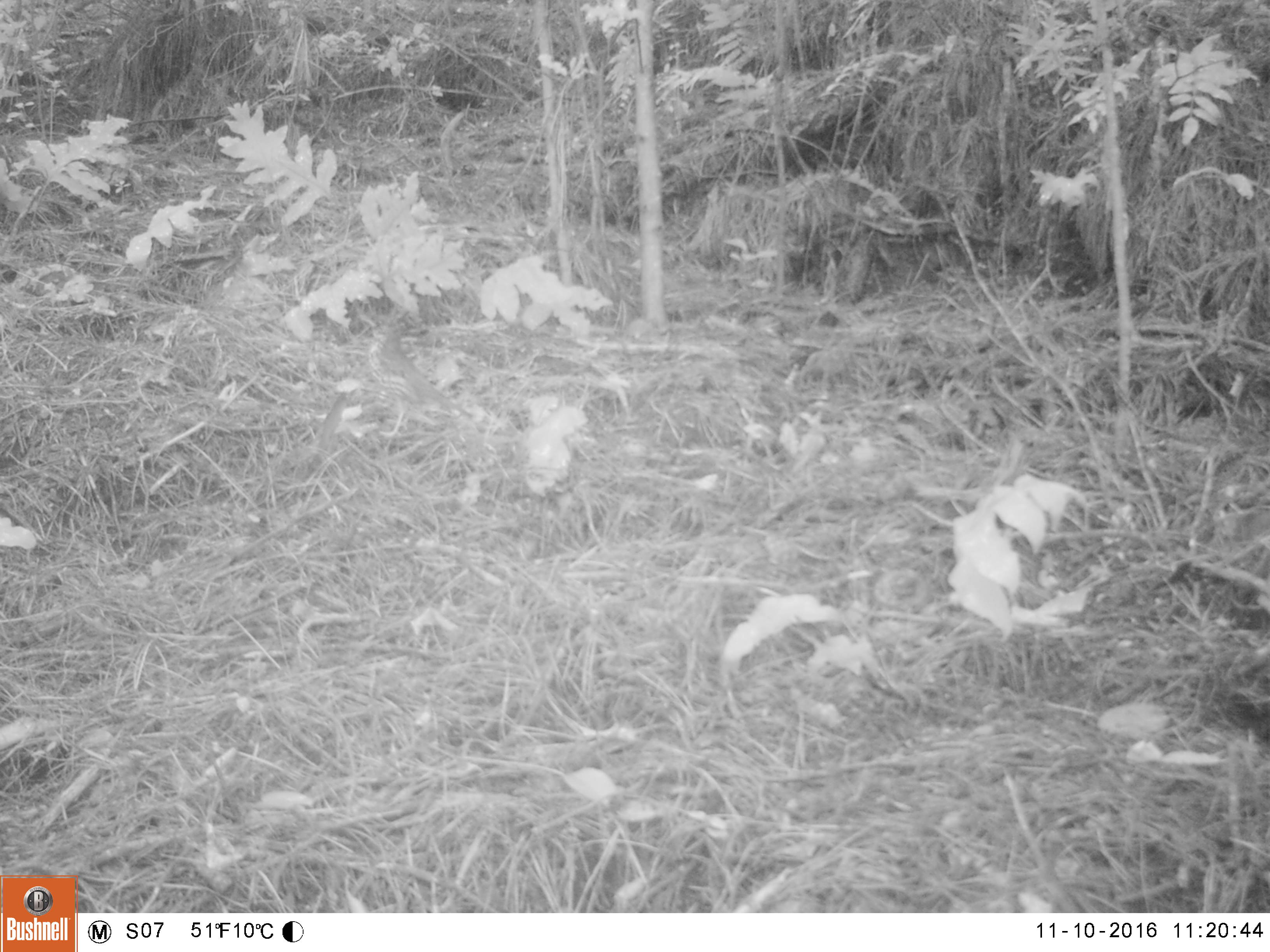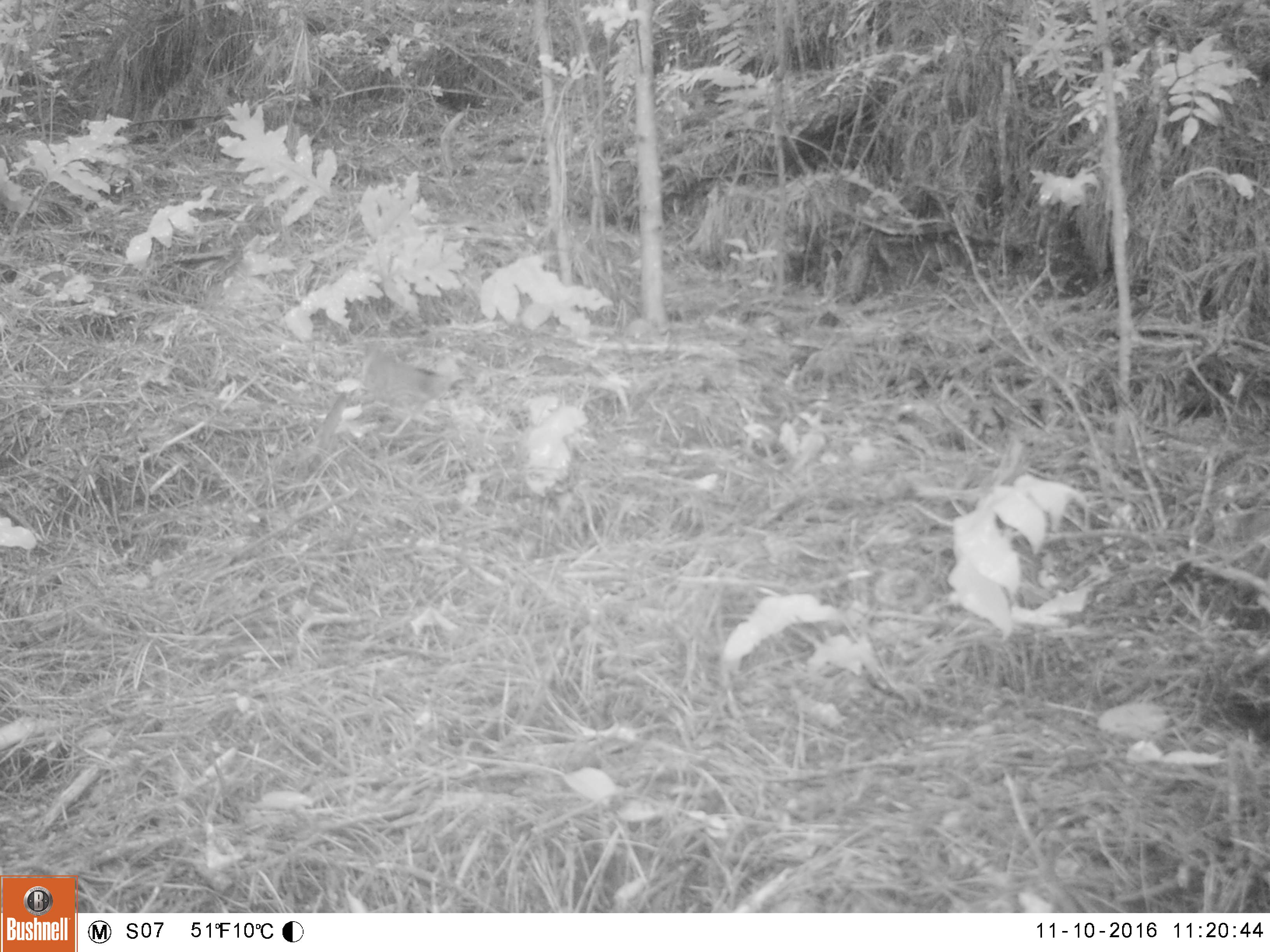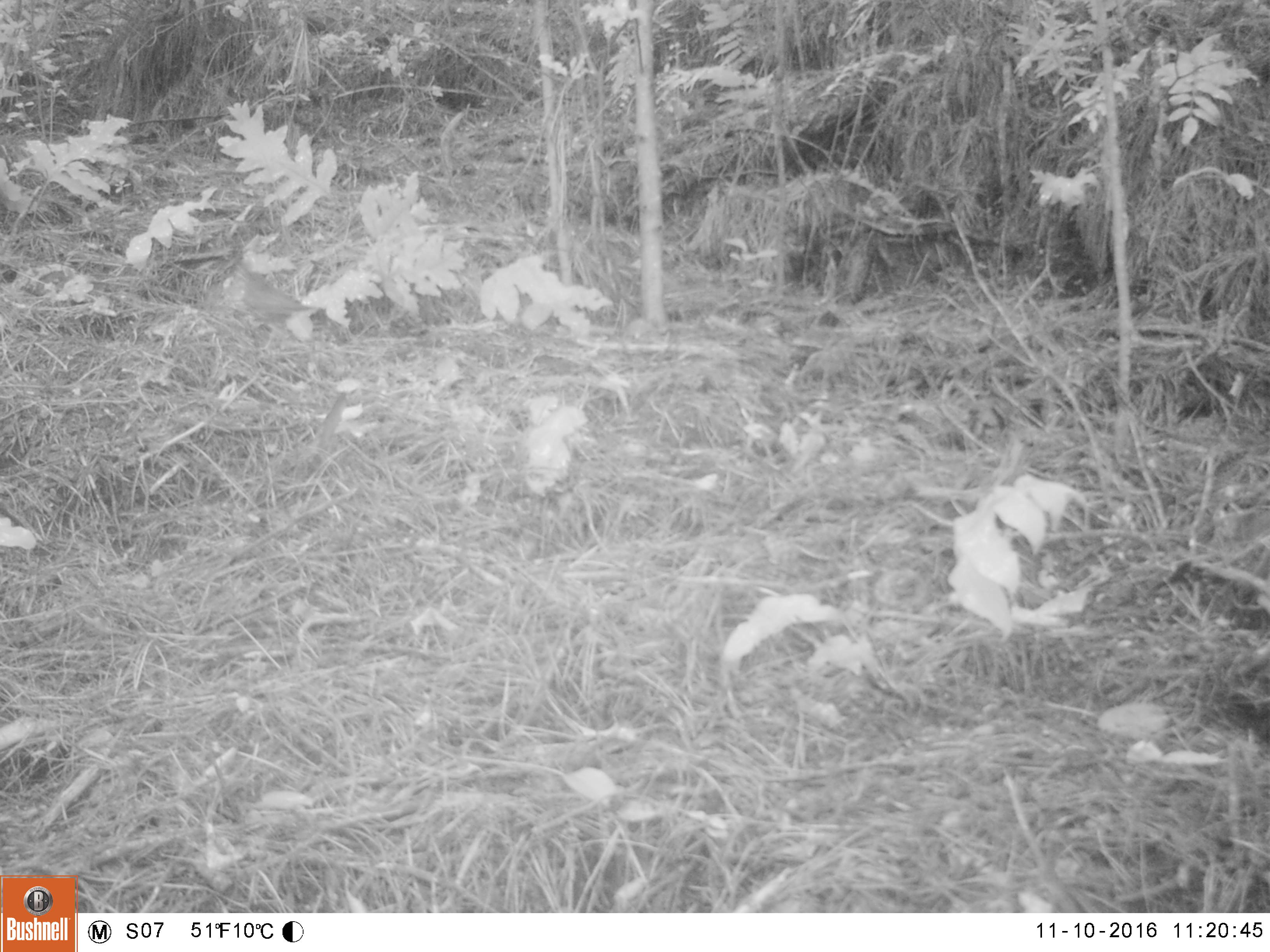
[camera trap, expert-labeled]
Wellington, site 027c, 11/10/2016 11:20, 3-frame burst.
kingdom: Animalia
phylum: Chordata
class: Aves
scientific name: Aves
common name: bird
Bird (Aves).